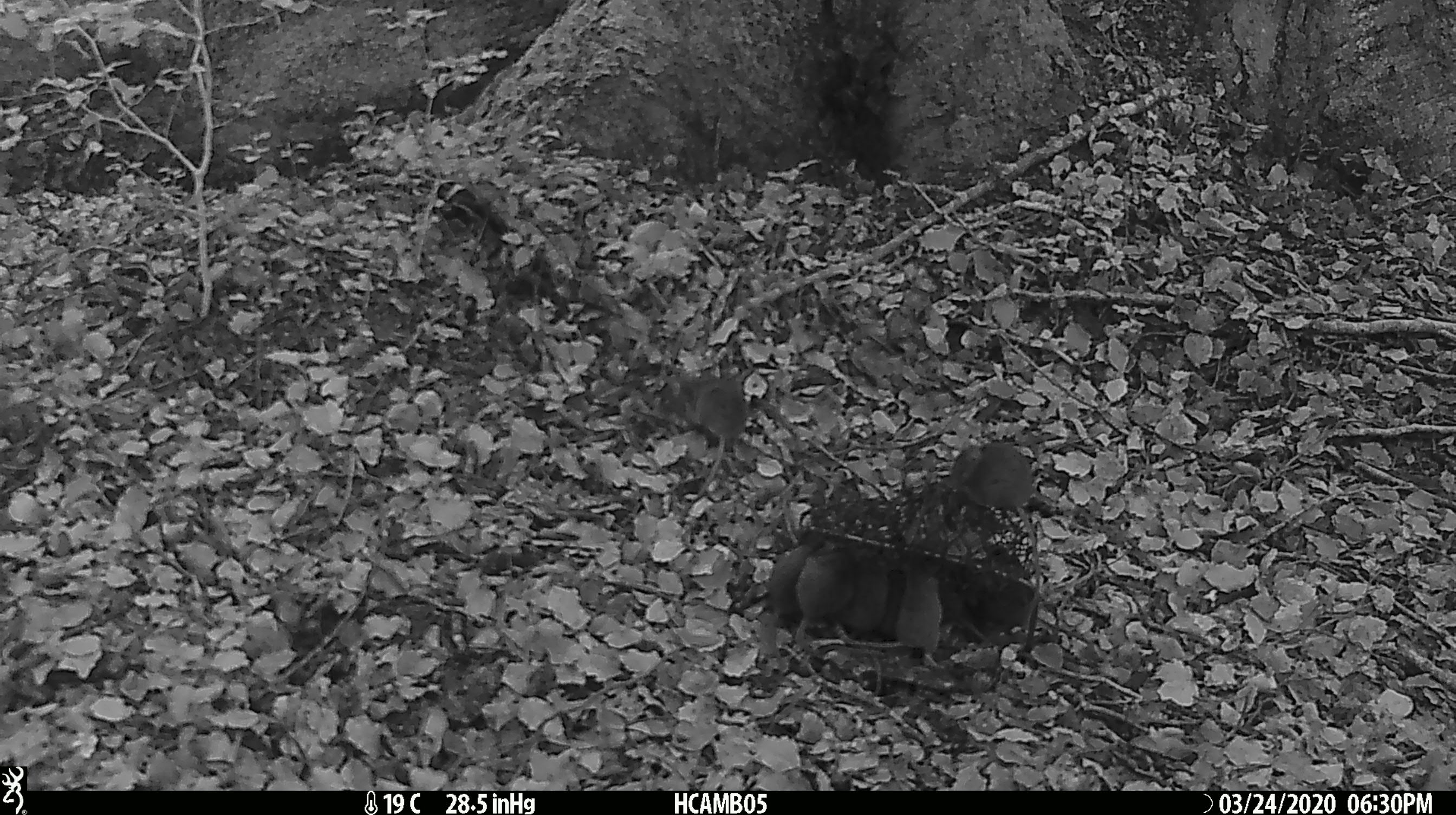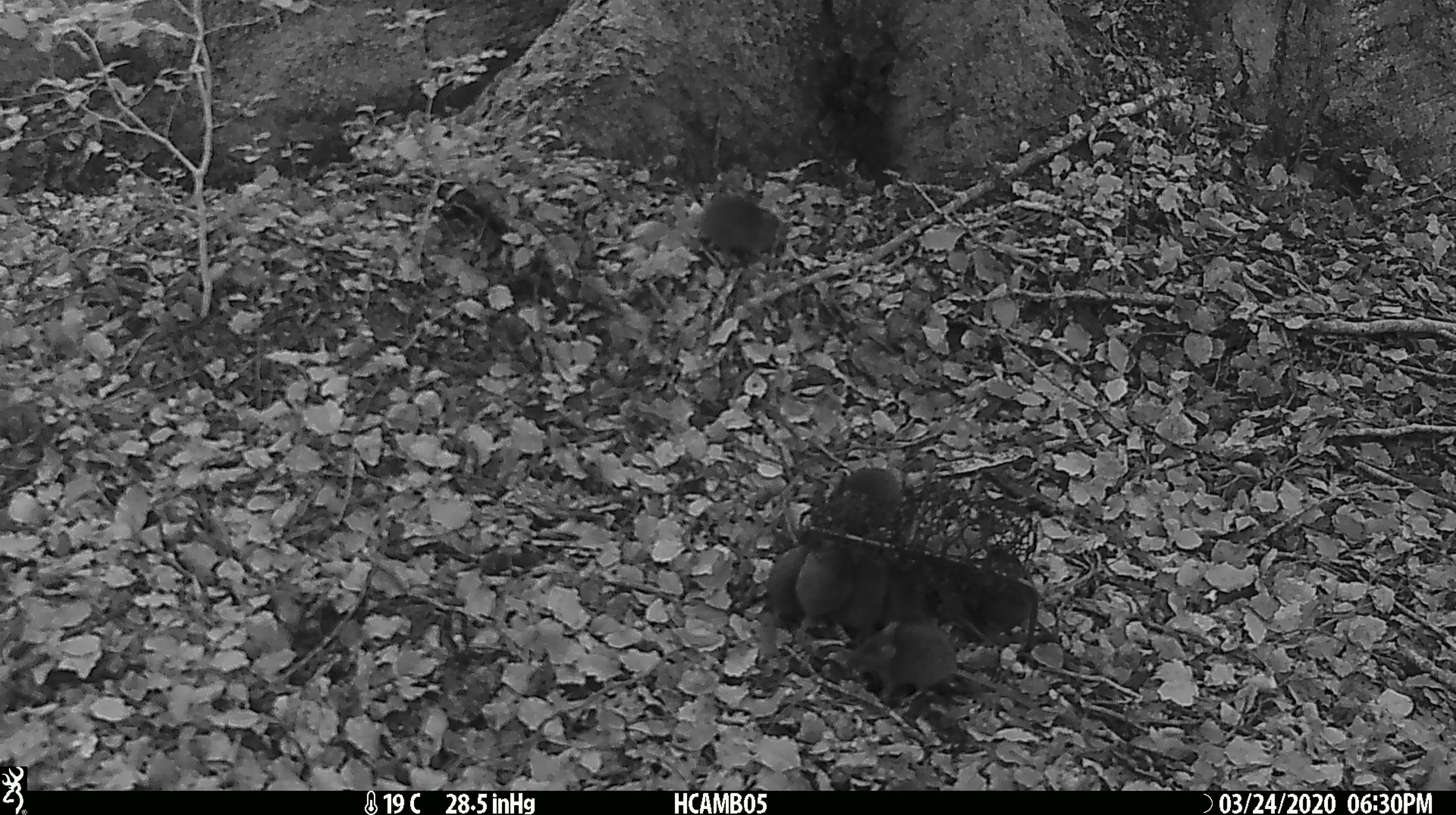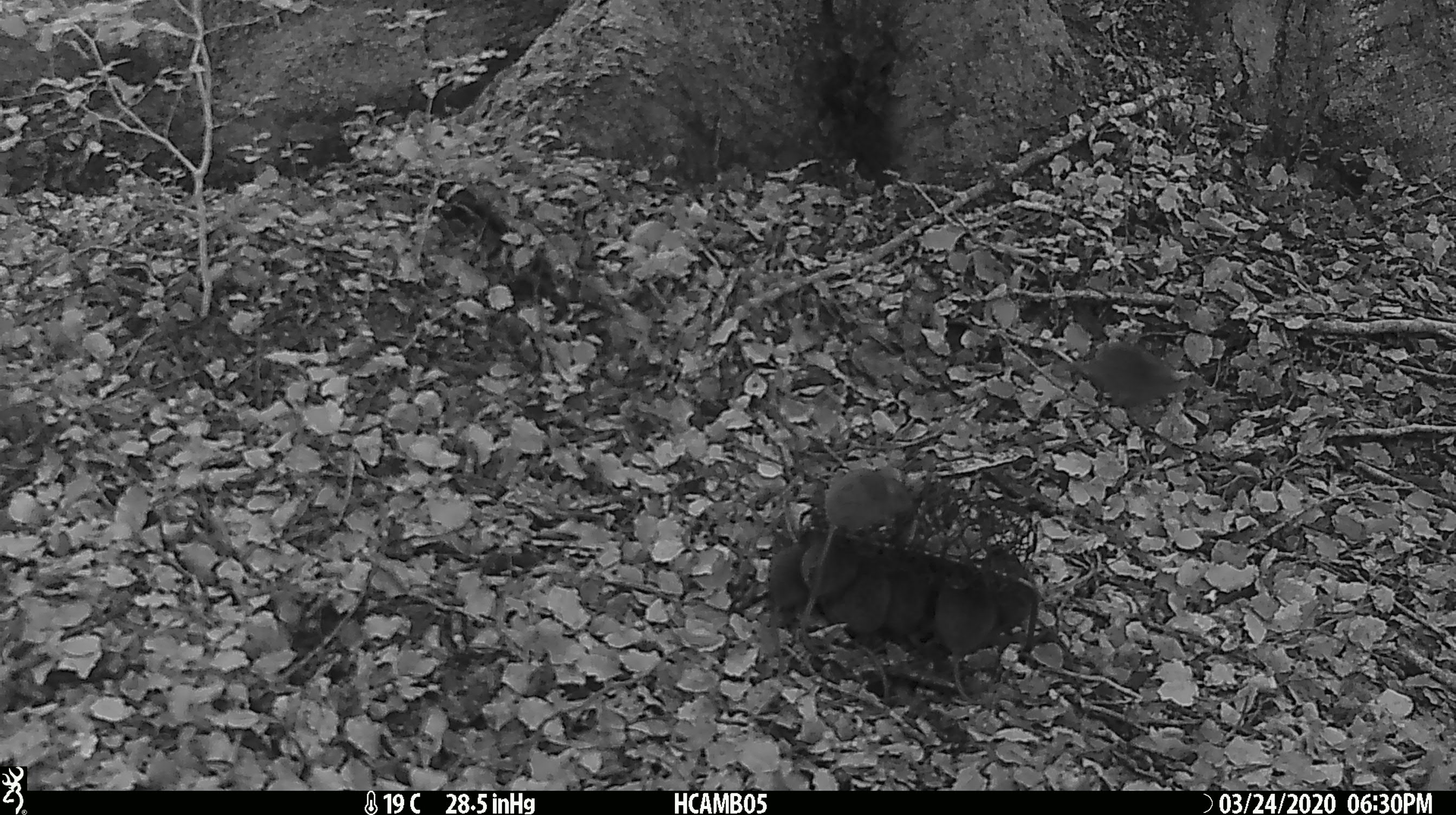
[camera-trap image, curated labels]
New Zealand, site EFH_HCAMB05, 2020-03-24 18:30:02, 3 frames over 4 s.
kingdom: Animalia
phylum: Chordata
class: Mammalia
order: Rodentia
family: Muridae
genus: Mus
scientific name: Mus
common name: mouse